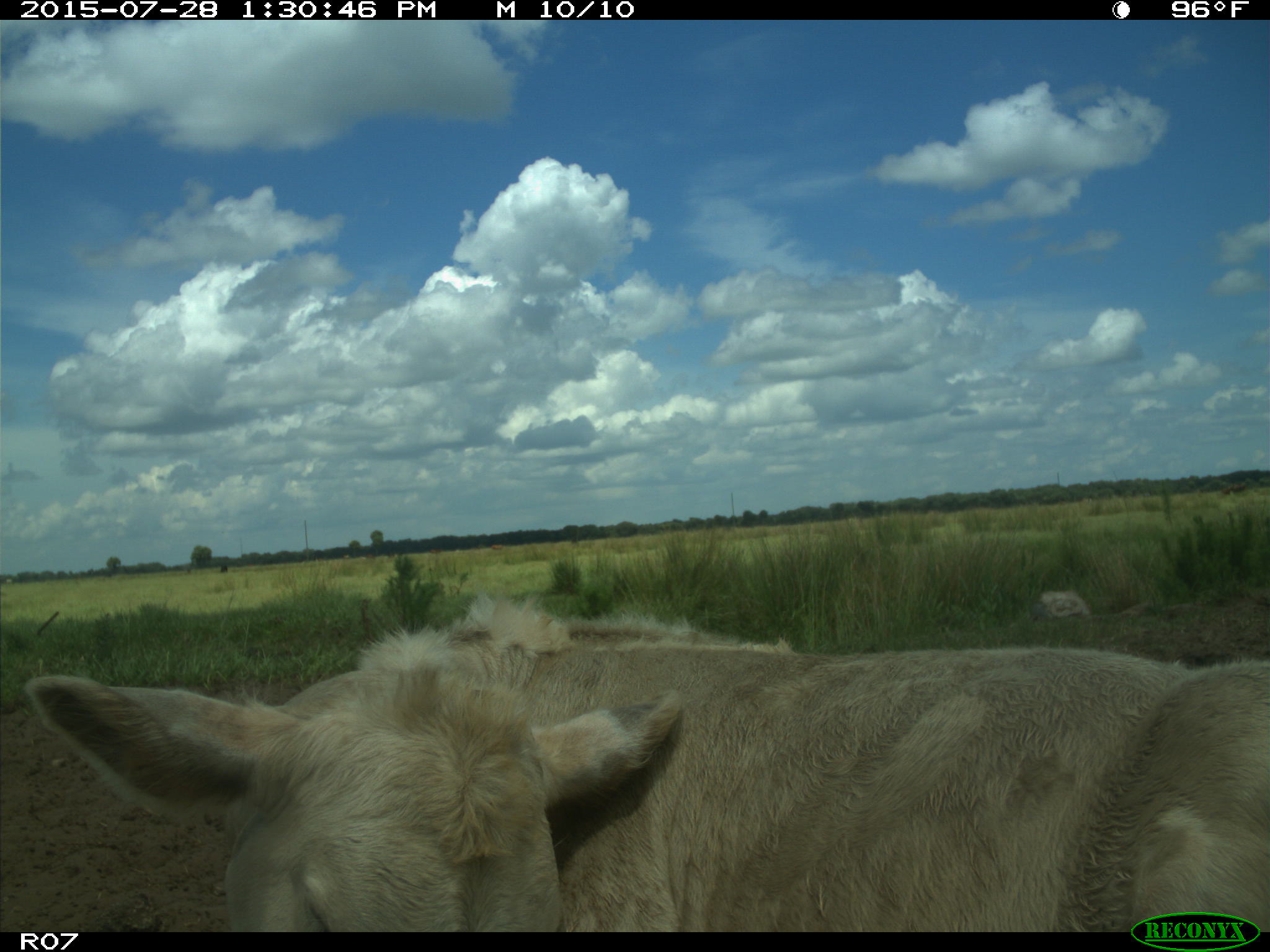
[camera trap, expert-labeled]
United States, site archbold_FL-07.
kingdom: Animalia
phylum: Chordata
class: Mammalia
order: Artiodactyla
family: Bovidae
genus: Bos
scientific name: Bos taurus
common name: domestic cow